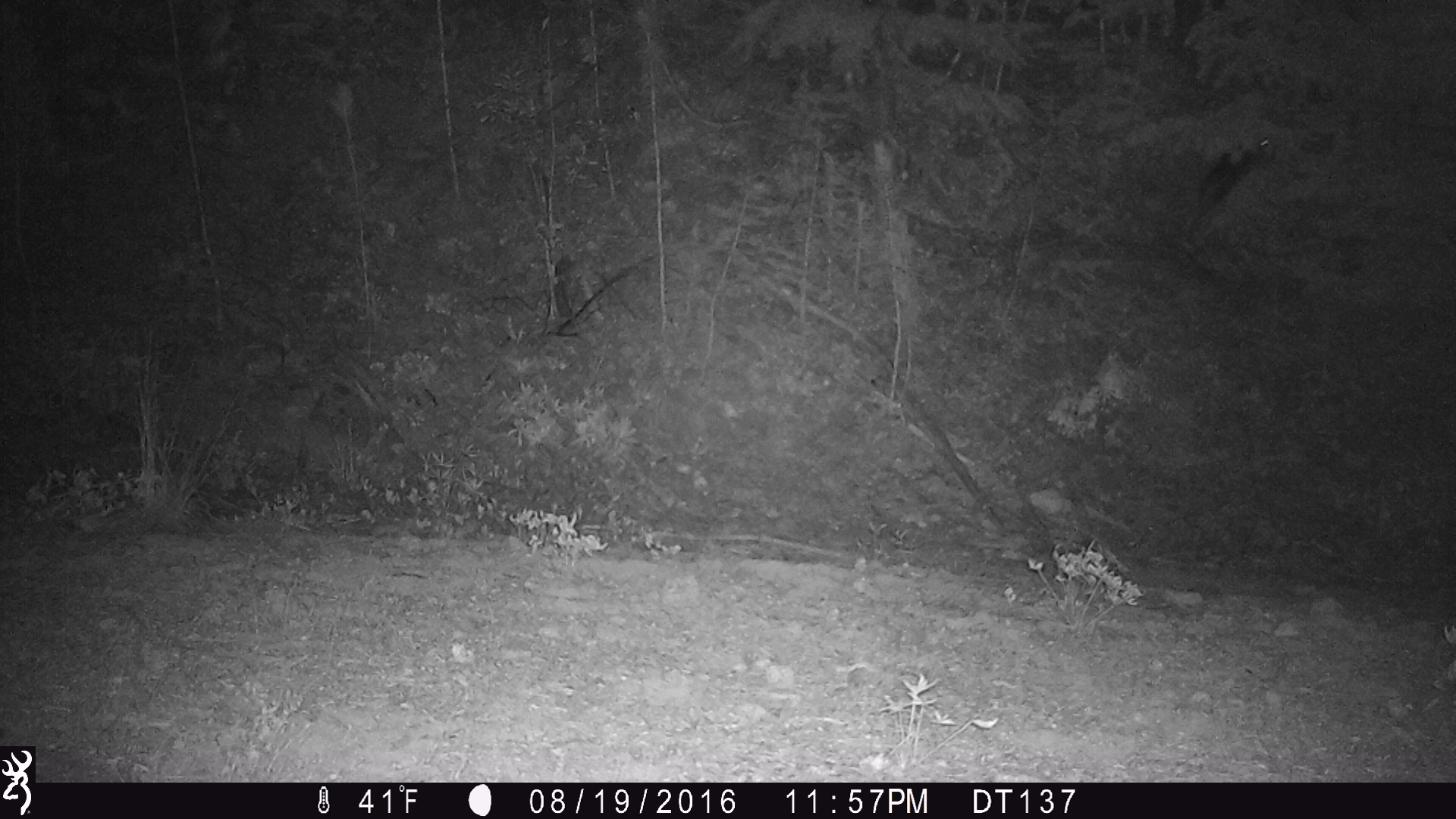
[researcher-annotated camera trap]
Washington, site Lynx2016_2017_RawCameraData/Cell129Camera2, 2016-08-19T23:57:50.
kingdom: Animalia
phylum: Chordata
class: Mammalia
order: Lagomorpha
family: Leporidae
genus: Lepus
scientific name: Lepus americanus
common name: snowshoe hare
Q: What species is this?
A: Lepus americanus (snowshoe hare).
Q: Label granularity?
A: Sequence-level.